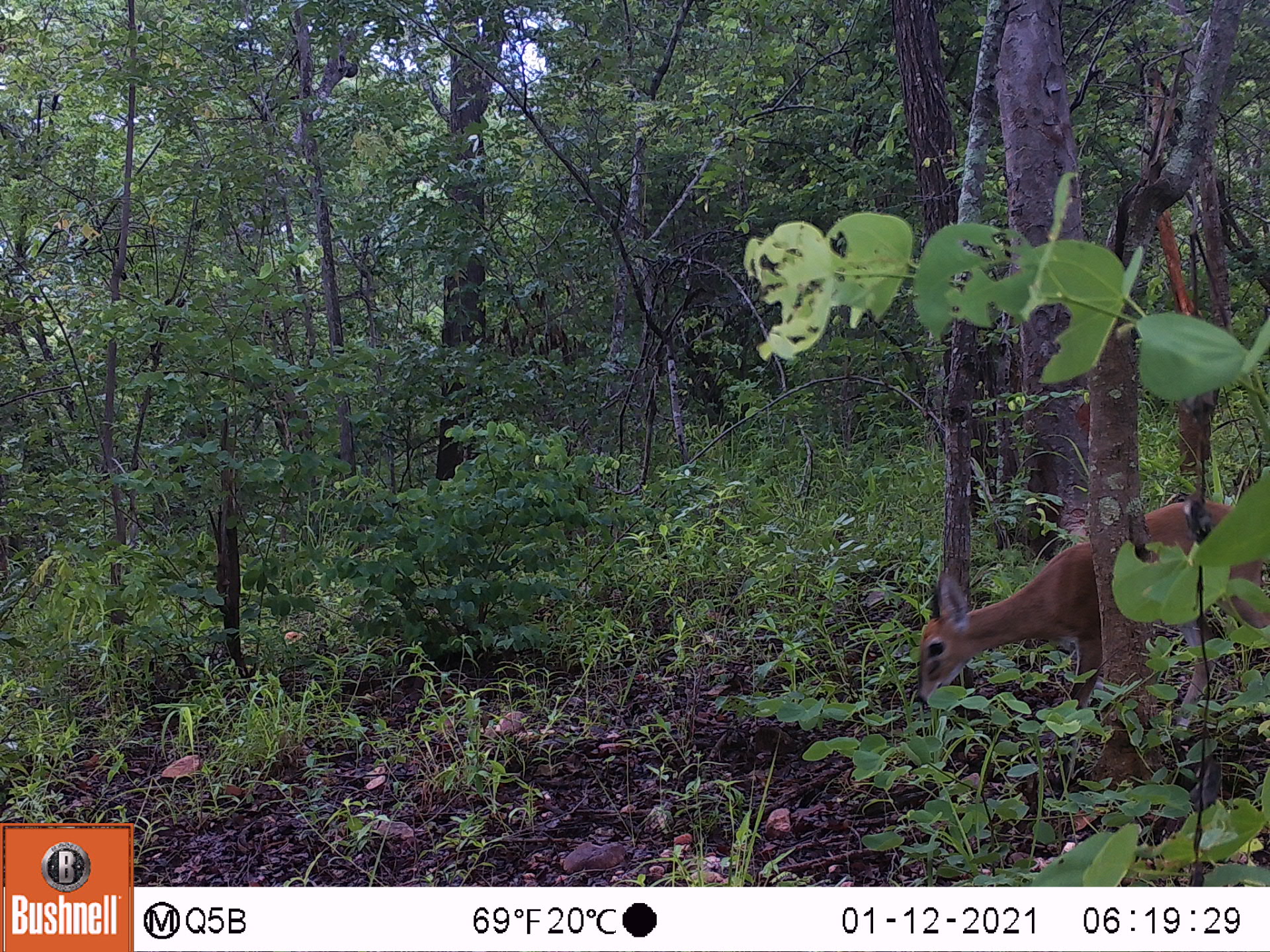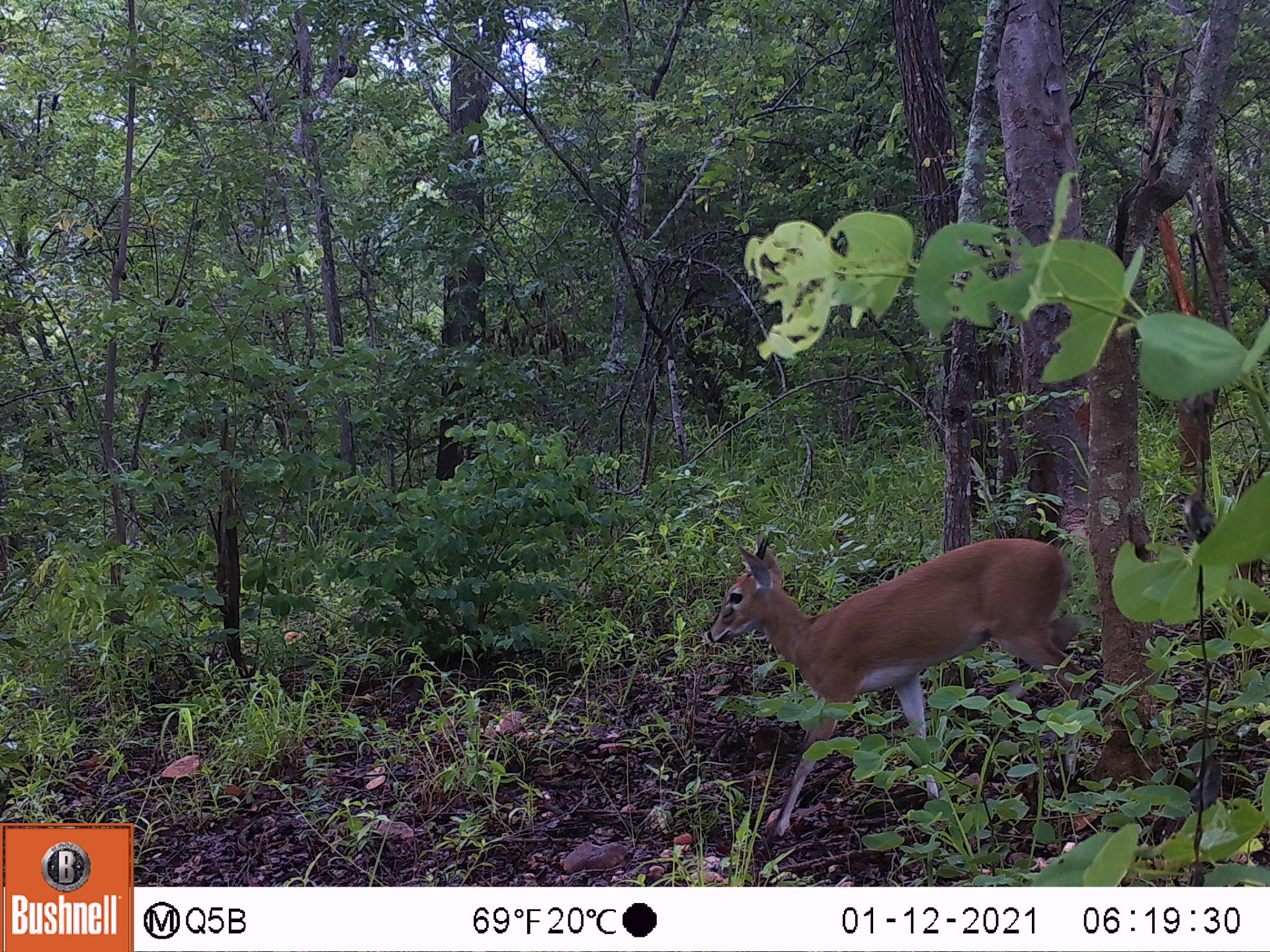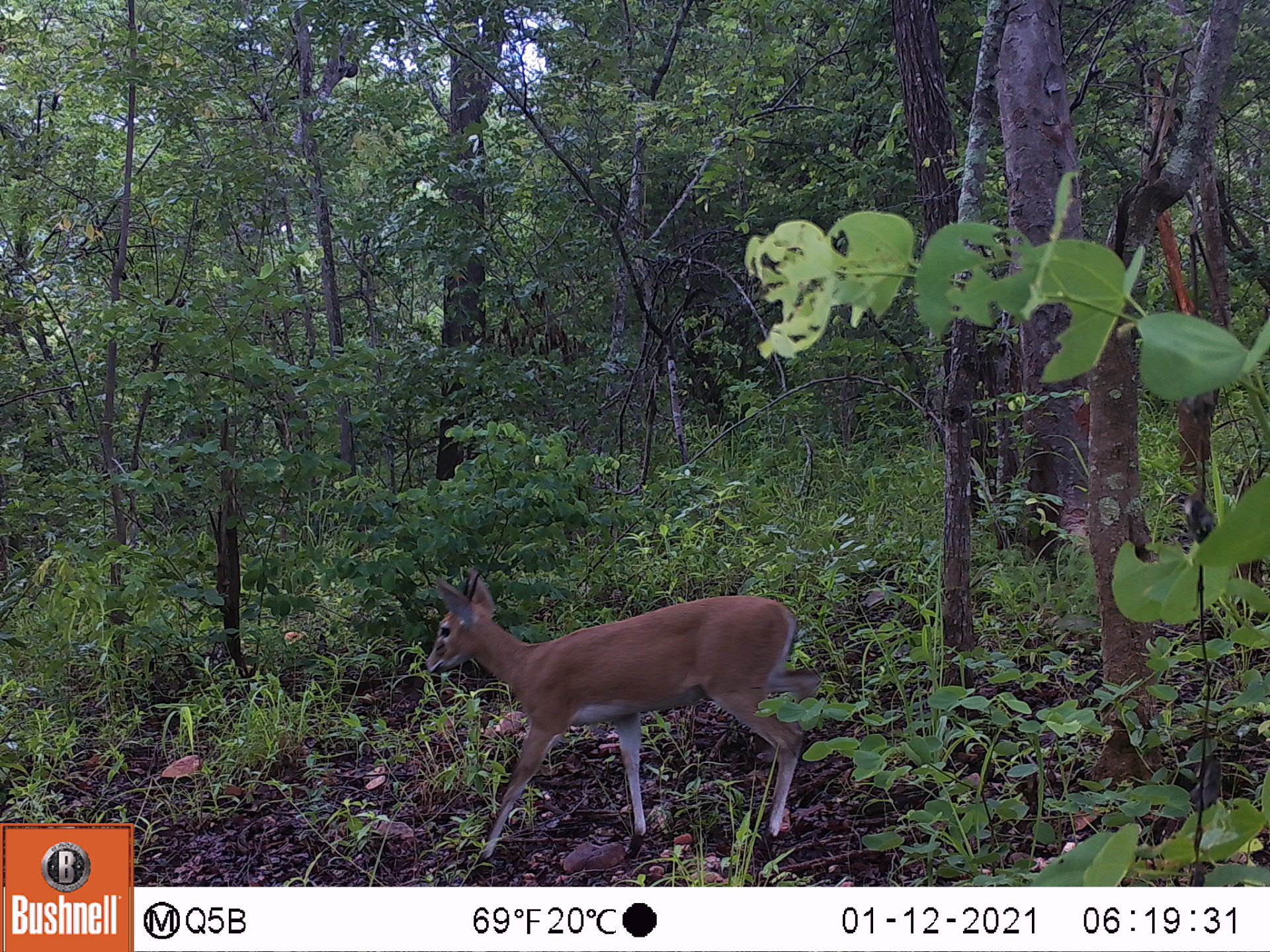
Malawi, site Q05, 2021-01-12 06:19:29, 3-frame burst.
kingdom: Animalia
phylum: Chordata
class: Mammalia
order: Artiodactyla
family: Bovidae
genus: Sylvicapra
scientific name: Sylvicapra grimmia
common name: common duiker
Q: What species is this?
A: Common duiker (Sylvicapra grimmia).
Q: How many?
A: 1.